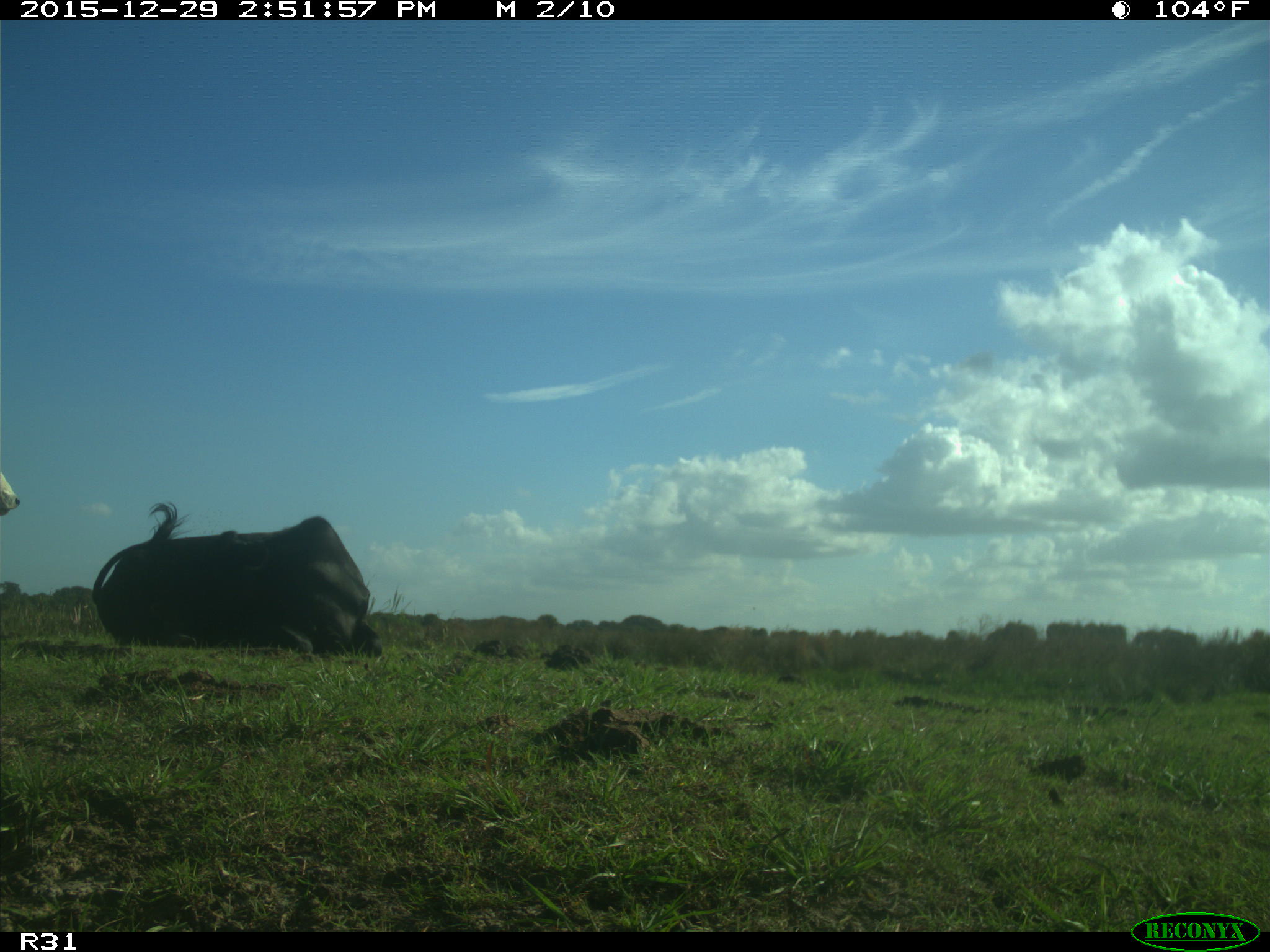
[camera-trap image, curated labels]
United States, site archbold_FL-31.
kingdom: Animalia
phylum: Chordata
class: Mammalia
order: Artiodactyla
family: Bovidae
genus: Bos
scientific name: Bos taurus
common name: domestic cow